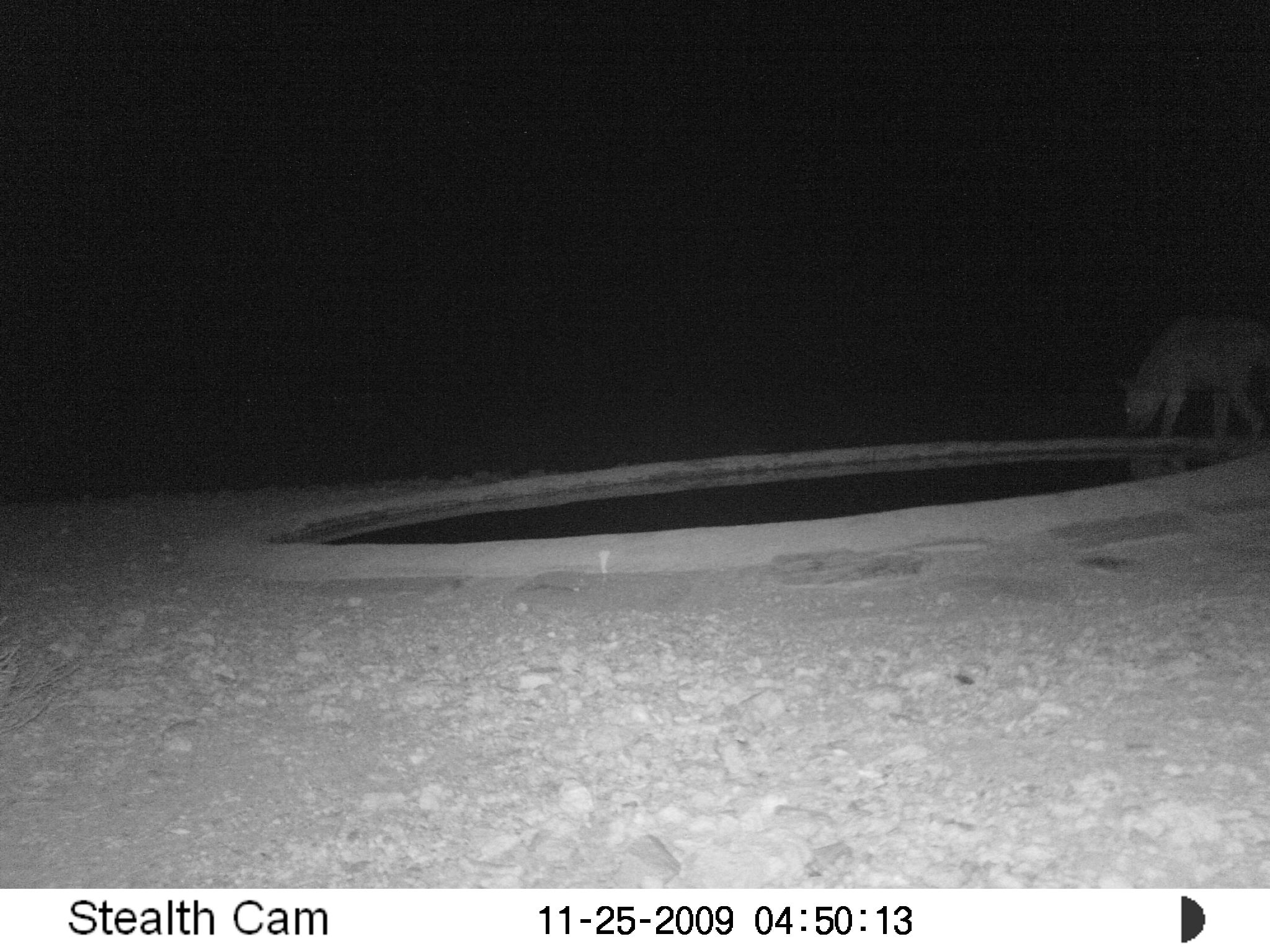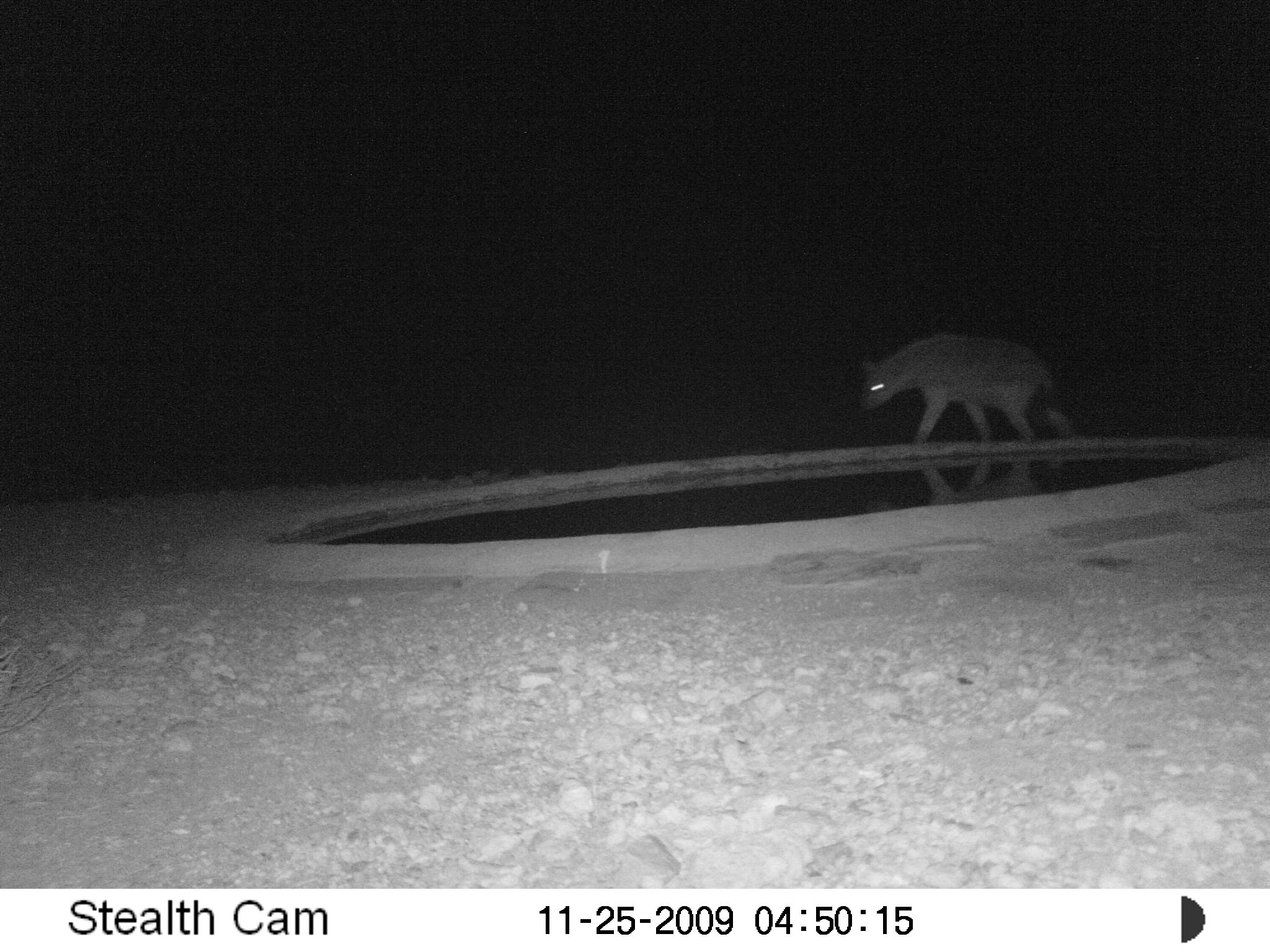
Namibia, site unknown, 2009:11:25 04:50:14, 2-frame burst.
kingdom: Animalia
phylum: Chordata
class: Mammalia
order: Carnivora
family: Hyaenidae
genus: Crocuta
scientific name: Crocuta crocuta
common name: spotted hyena